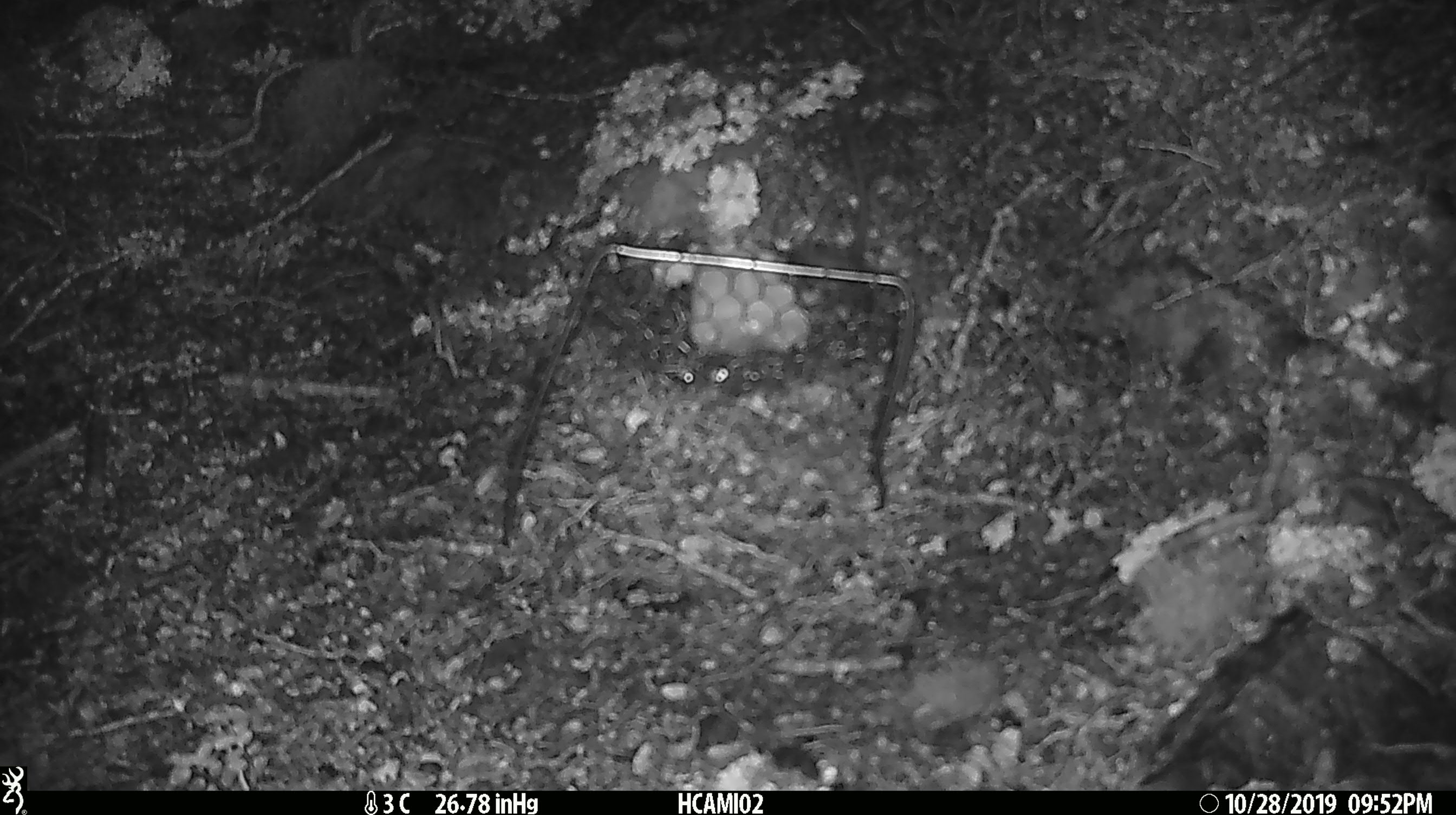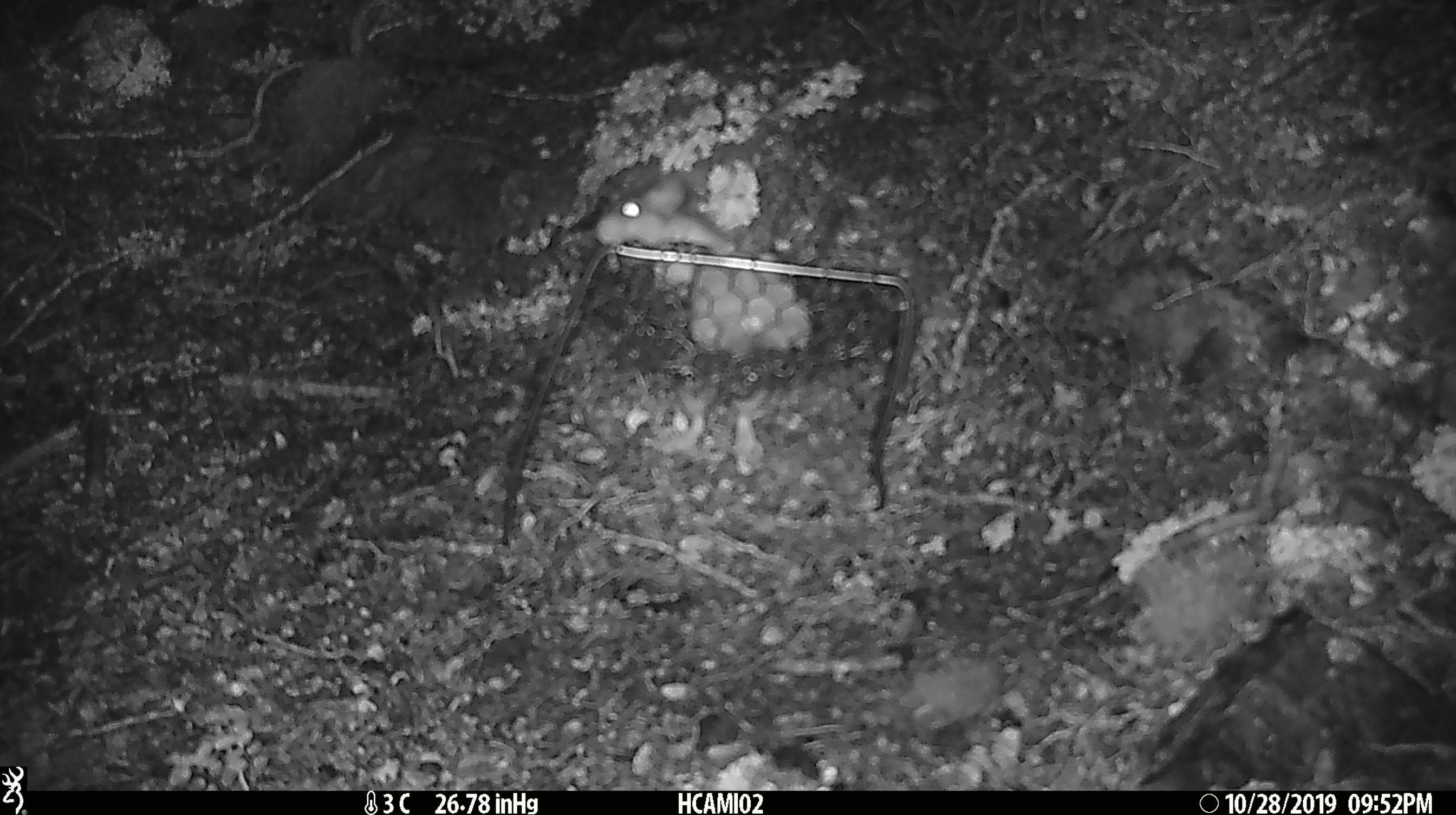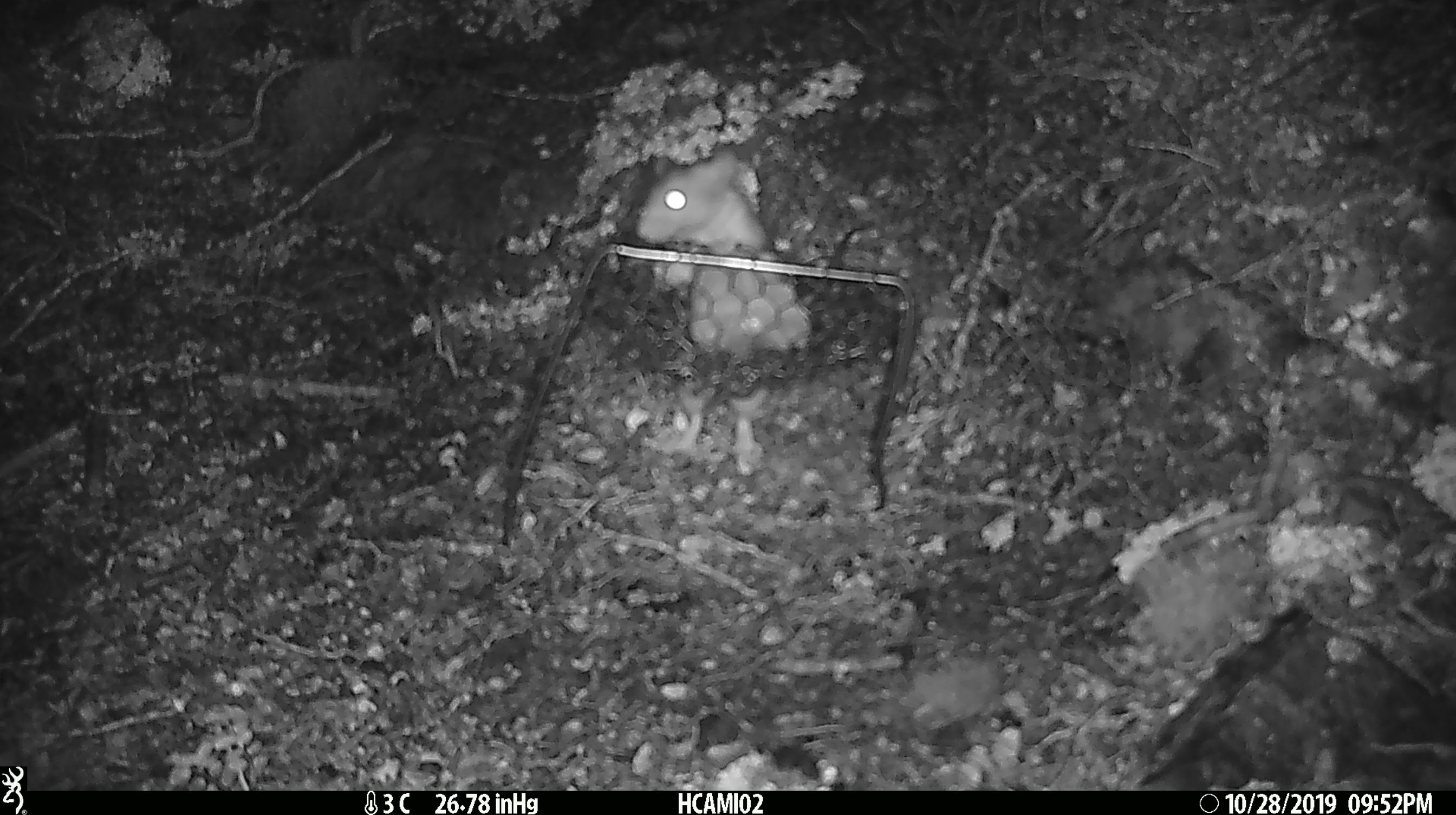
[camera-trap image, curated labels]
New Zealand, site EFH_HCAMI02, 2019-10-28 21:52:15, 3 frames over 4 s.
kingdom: Animalia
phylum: Chordata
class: Mammalia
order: Rodentia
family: Muridae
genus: Mus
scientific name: Mus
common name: mouse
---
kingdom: Animalia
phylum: Chordata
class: Mammalia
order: Rodentia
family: Muridae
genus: Rattus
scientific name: Rattus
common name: rat